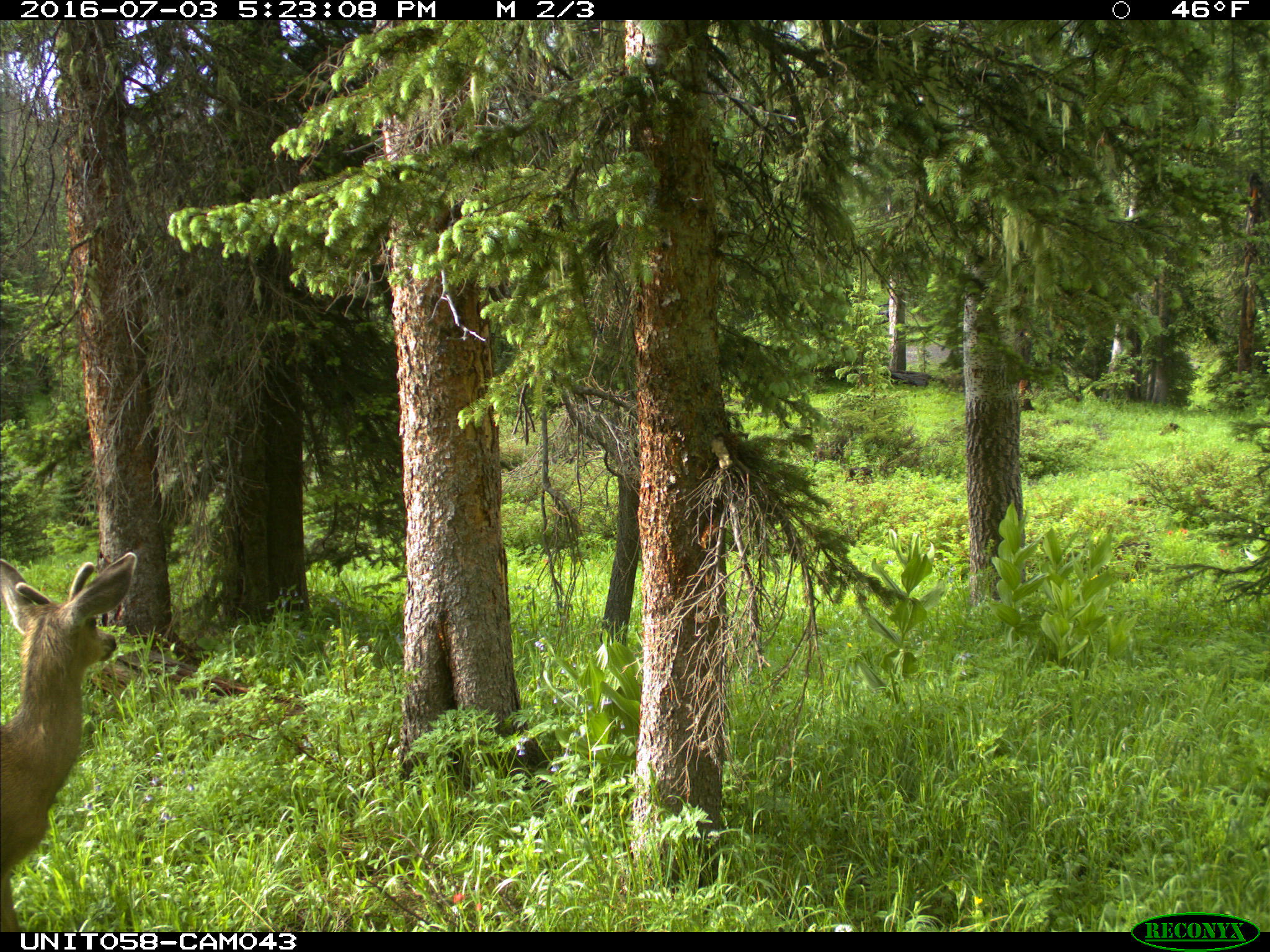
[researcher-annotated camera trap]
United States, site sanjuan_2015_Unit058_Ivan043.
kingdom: Animalia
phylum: Chordata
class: Mammalia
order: Artiodactyla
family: Cervidae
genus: Odocoileus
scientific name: Odocoileus hemionus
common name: mule deer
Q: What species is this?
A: Odocoileus hemionus (mule deer).